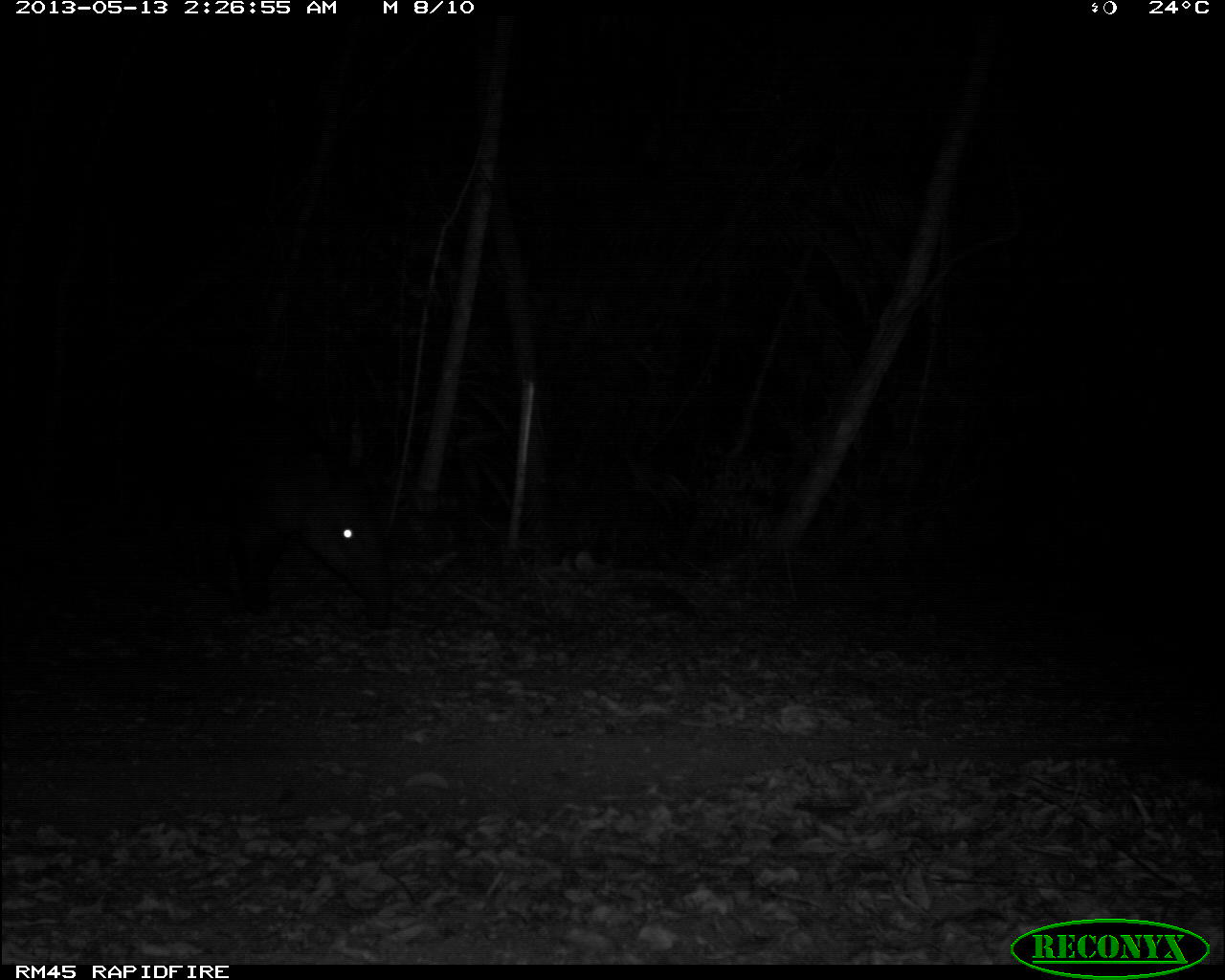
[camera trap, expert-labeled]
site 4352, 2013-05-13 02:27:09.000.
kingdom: Animalia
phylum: Chordata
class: Mammalia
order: Perissodactyla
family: Tapiridae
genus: Tapirus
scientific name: Tapirus bairdii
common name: baird's tapir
Tapirus bairdii (baird's tapir), count 1.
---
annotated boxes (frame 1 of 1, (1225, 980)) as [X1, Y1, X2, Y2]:
tapirus bairdii: [181, 390, 407, 618]